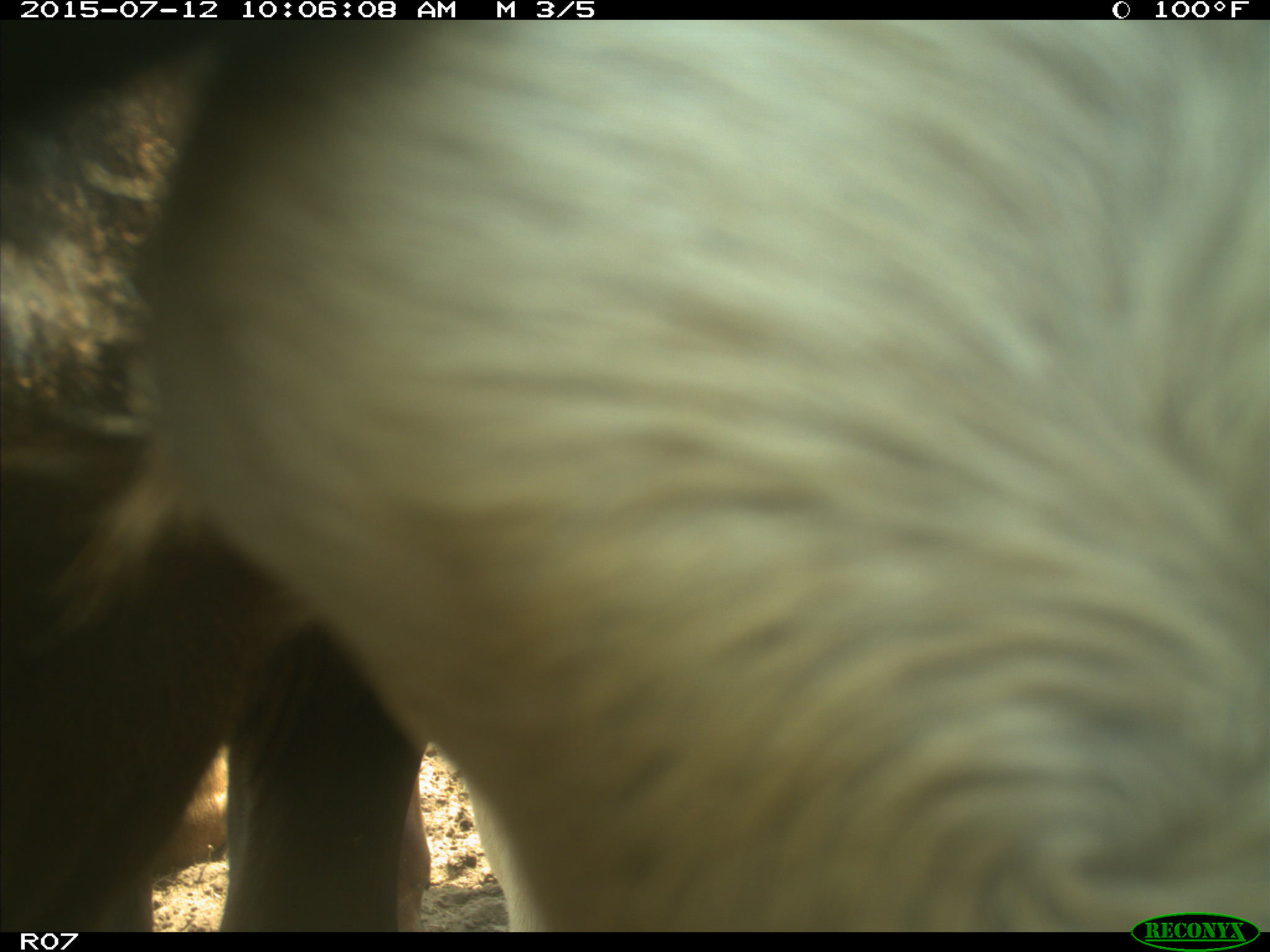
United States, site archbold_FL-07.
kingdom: Animalia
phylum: Chordata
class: Mammalia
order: Artiodactyla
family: Bovidae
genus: Bos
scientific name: Bos taurus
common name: domestic cow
Bos taurus (domestic cow).